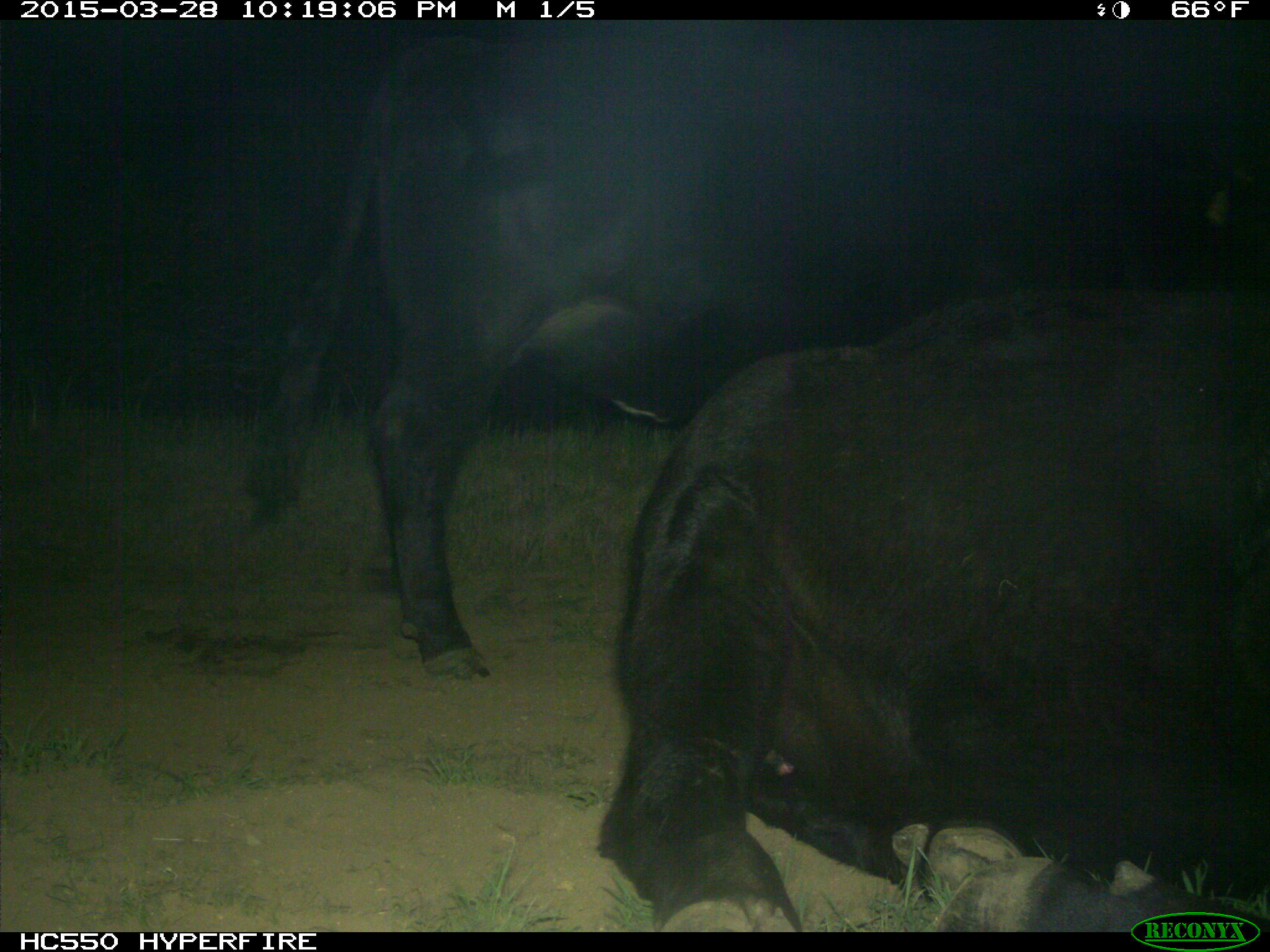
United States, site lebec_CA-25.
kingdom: Animalia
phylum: Chordata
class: Mammalia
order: Artiodactyla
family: Bovidae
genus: Bos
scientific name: Bos taurus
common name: domestic cow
Bos taurus (domestic cow).